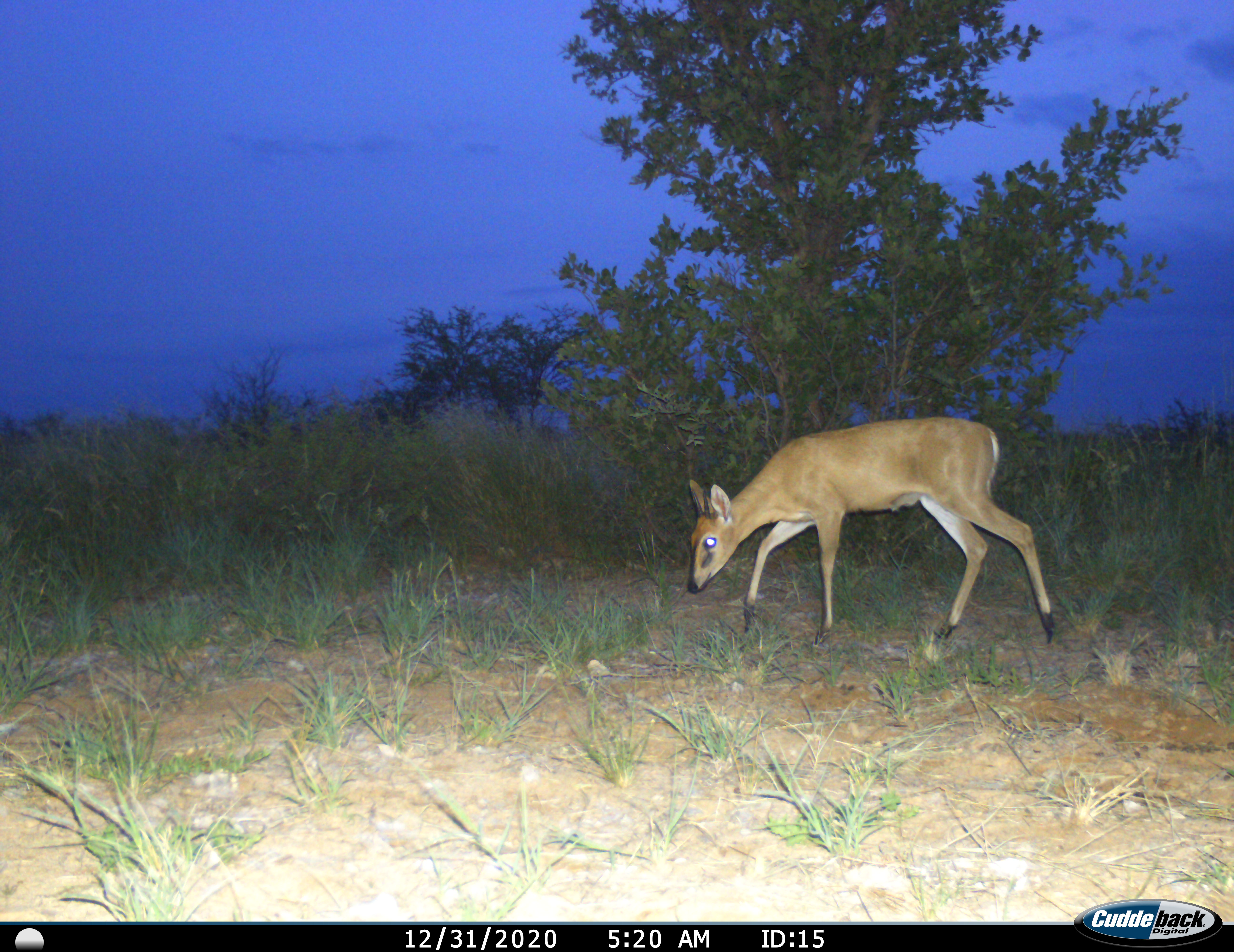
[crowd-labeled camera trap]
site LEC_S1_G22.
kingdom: Animalia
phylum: Chordata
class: Mammalia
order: Artiodactyla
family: Bovidae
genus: Sylvicapra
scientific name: Sylvicapra grimmia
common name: common duiker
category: duikercommongrey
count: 1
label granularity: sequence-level